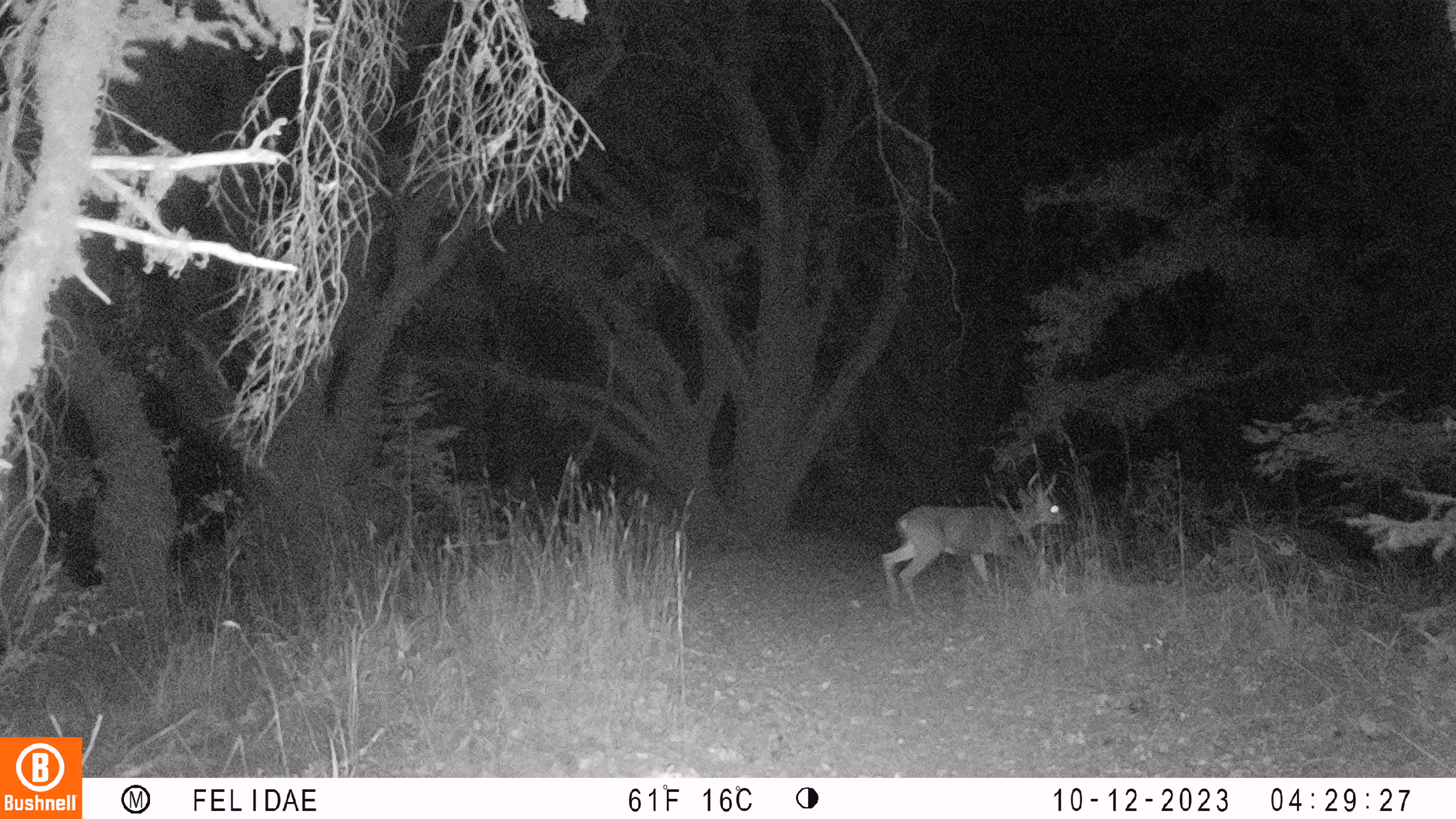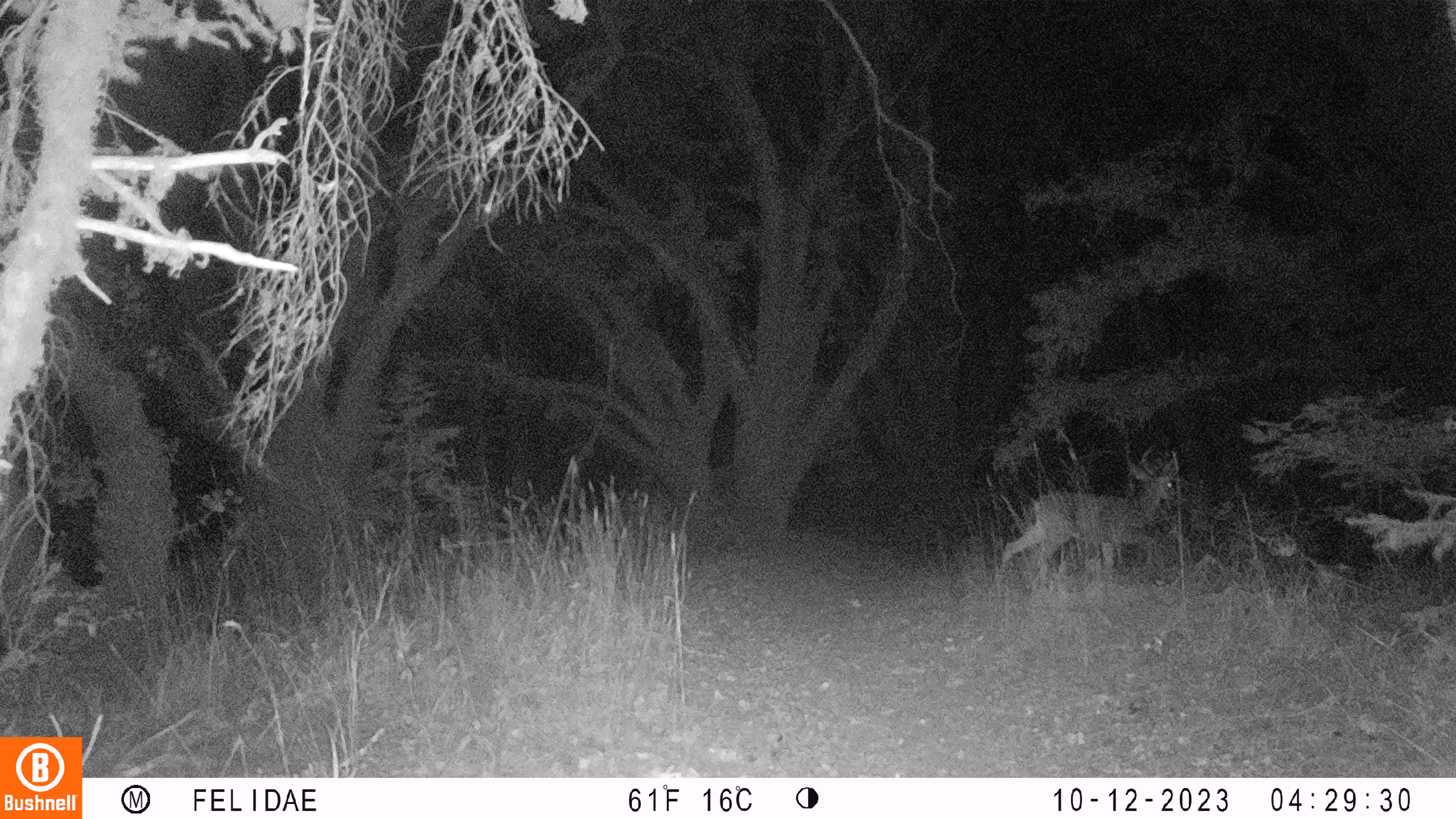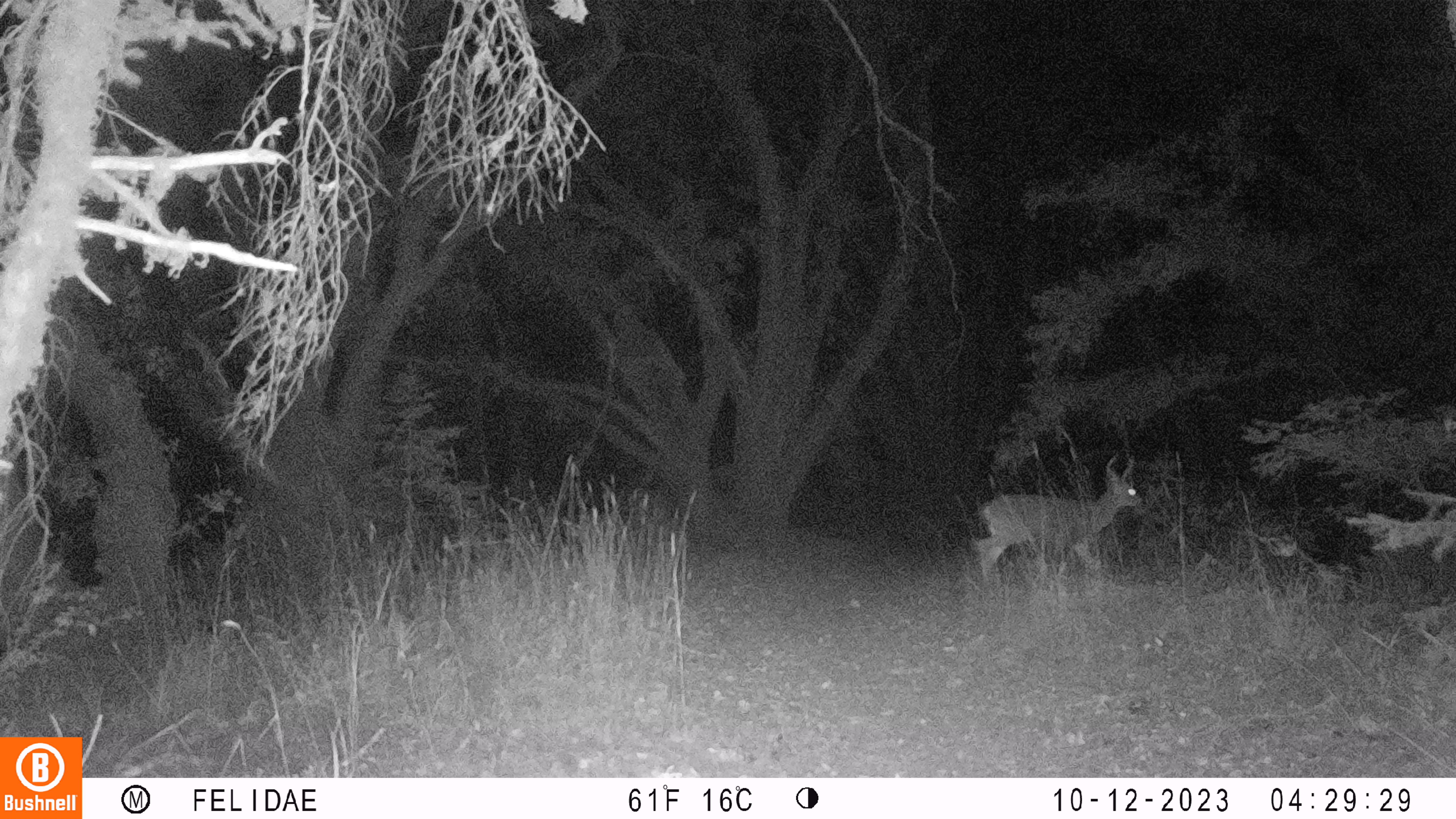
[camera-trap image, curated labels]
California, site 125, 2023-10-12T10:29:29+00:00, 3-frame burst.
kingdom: Animalia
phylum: Chordata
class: Mammalia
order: Artiodactyla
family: Cervidae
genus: Odocoileus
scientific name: Odocoileus hemionus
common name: mule deer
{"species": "mule deer (Odocoileus hemionus)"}